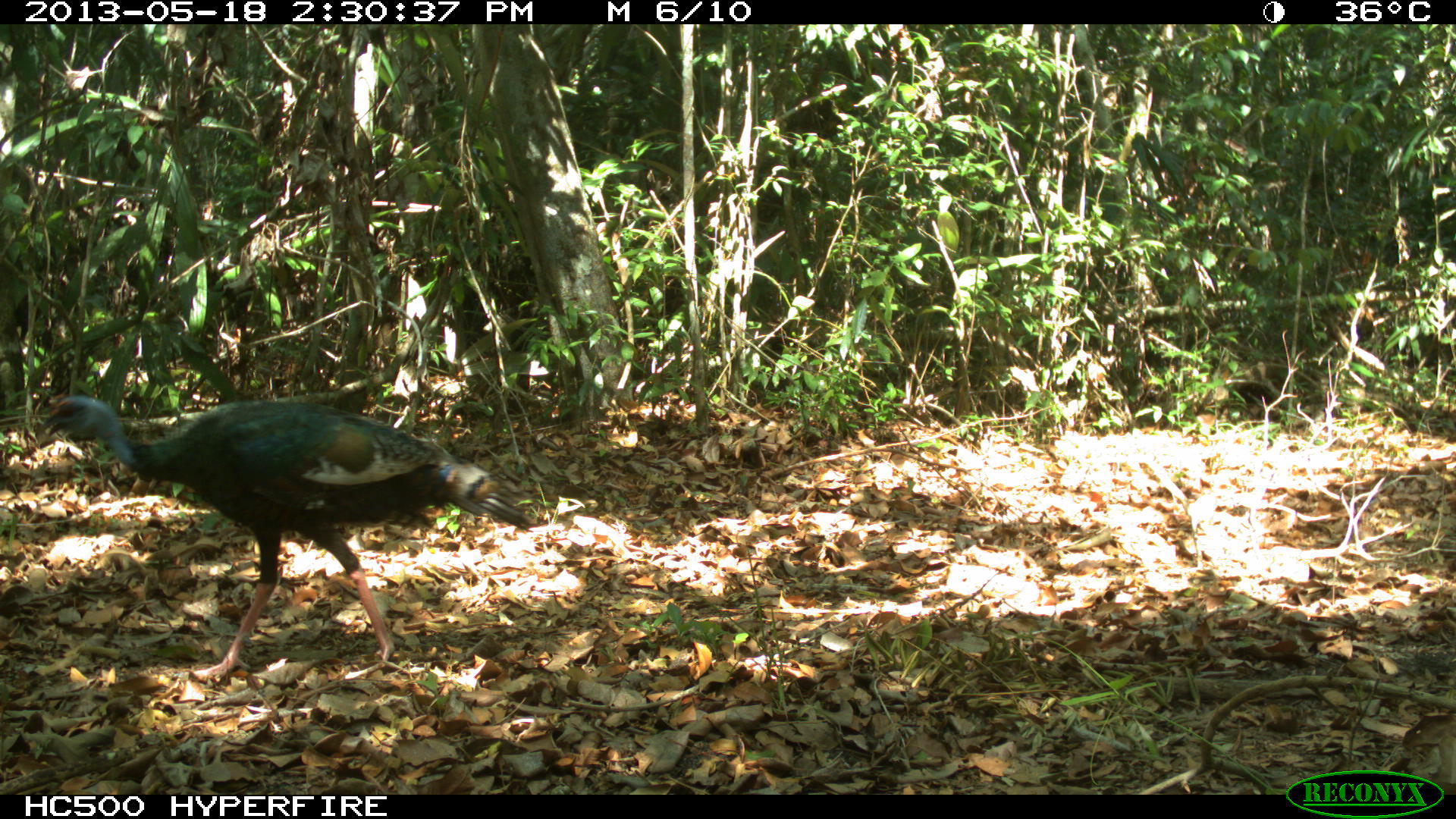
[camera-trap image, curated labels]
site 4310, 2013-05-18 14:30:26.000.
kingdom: Animalia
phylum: Chordata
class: Aves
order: Galliformes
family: Phasianidae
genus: Meleagris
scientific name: Meleagris ocellata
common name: ocellated turkey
Meleagris ocellata (ocellated turkey), count 2.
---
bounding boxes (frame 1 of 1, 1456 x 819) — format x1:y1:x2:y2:
meleagris ocellata: 34:393:533:680